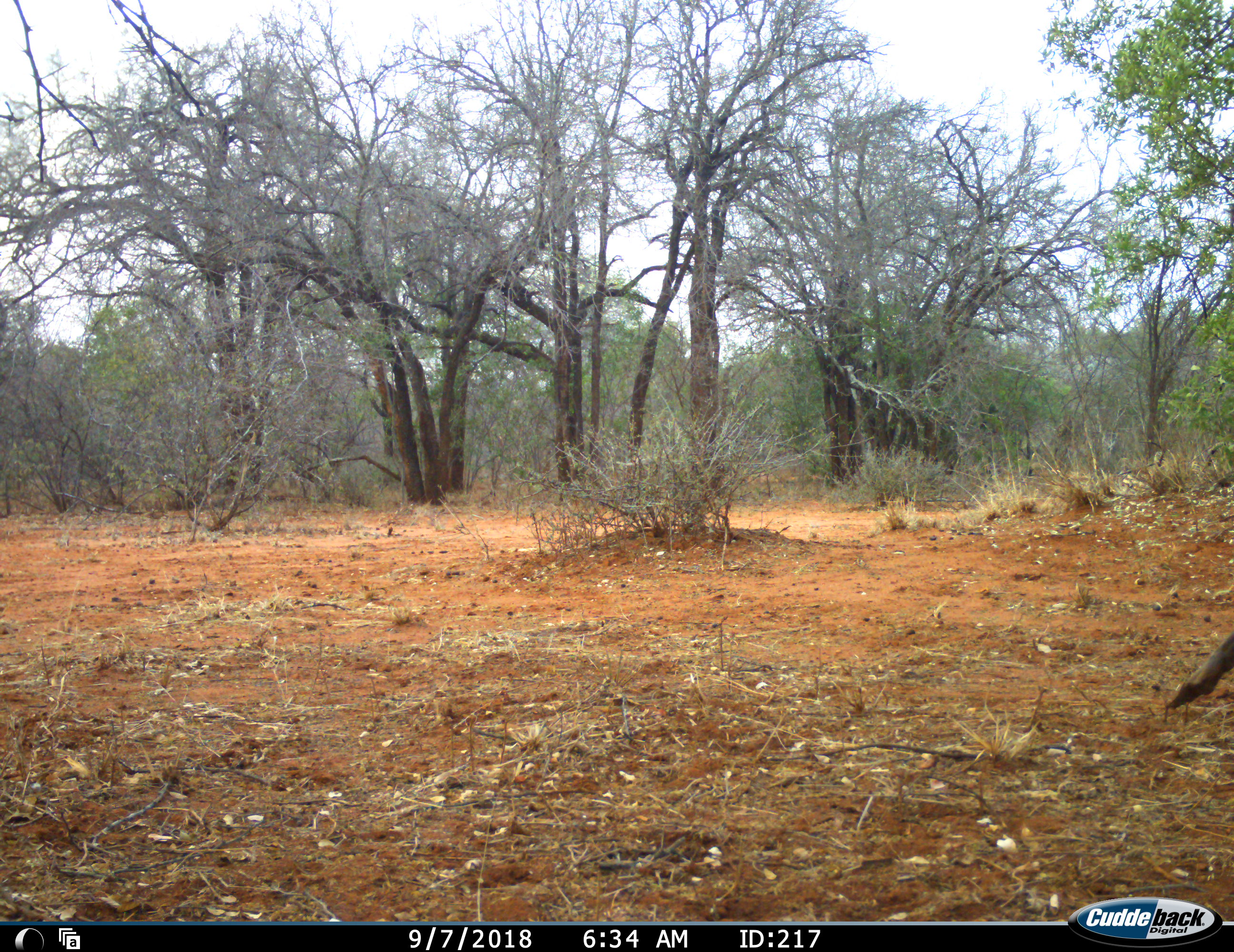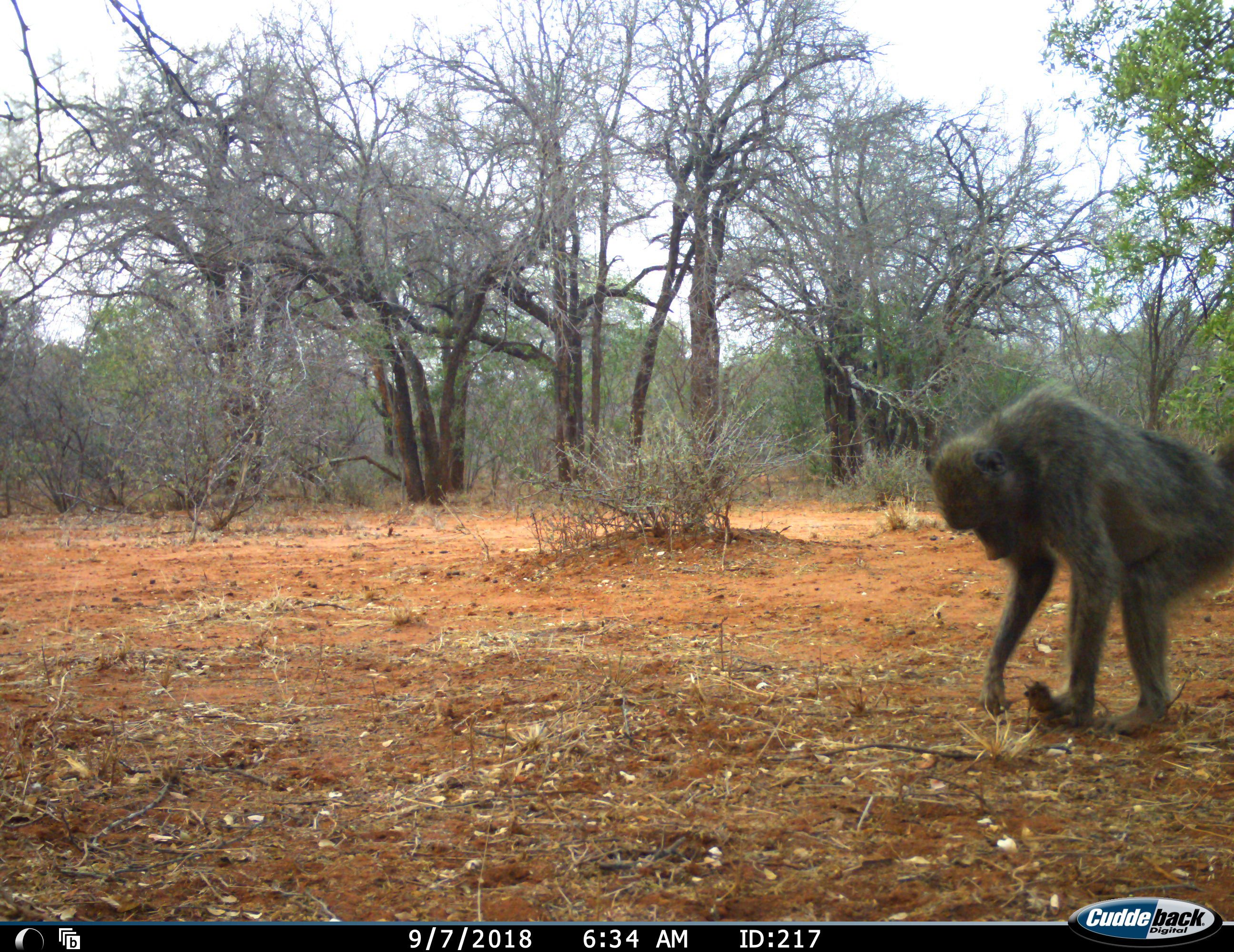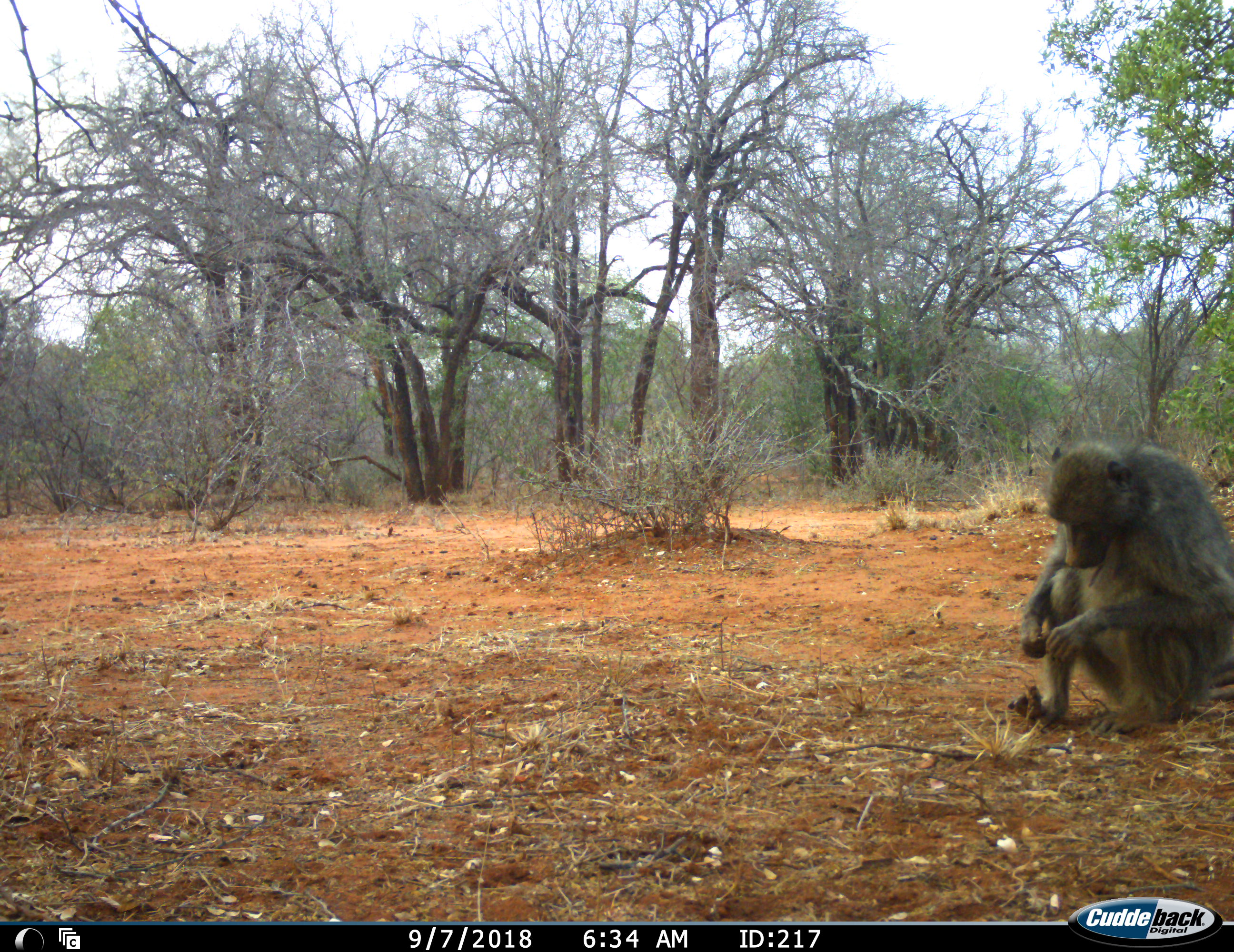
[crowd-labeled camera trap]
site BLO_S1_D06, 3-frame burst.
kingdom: Animalia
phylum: Chordata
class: Mammalia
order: Primates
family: Cercopithecidae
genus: Papio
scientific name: Papio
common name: baboon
Baboon (Papio), count 1. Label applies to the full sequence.